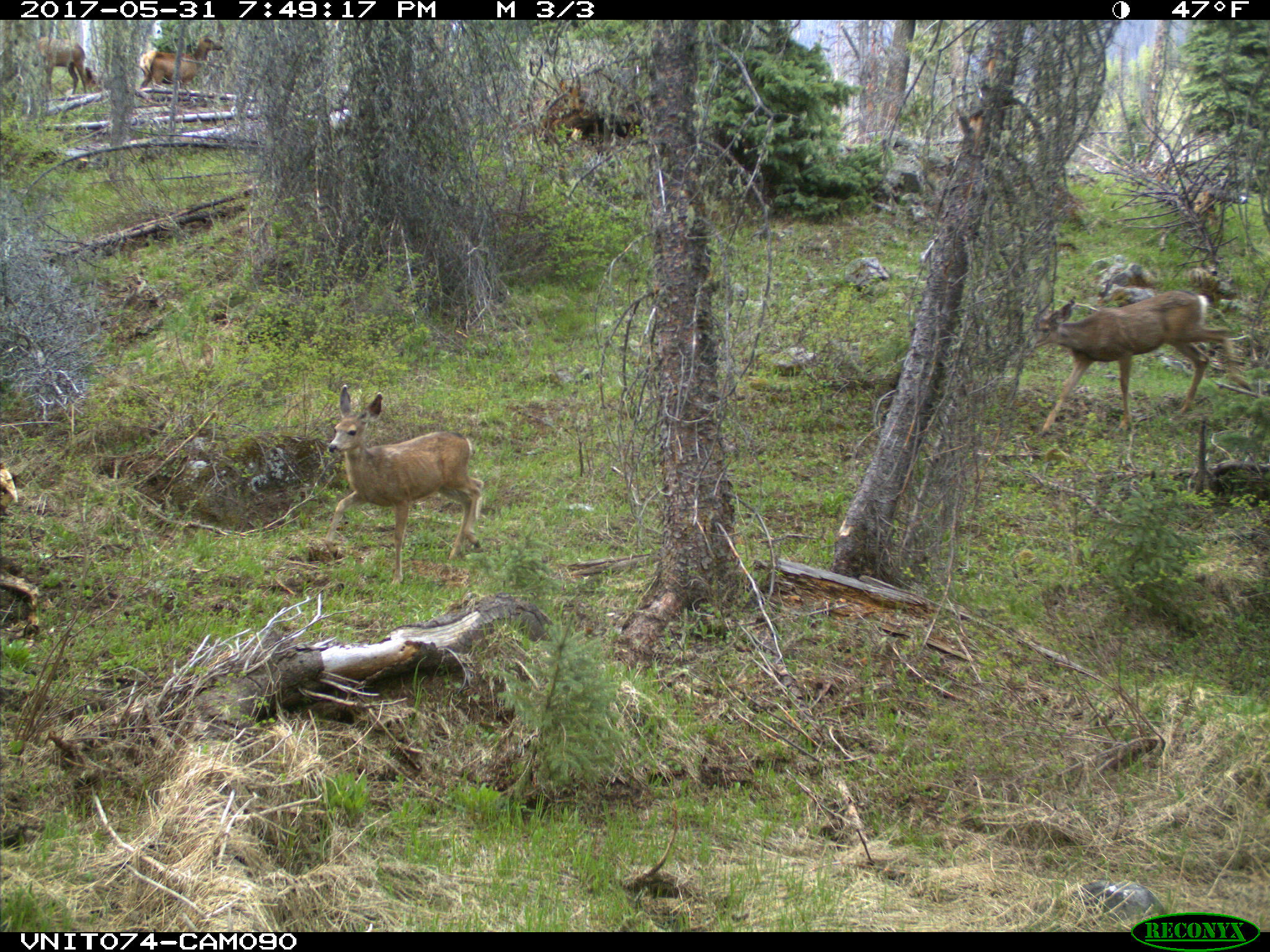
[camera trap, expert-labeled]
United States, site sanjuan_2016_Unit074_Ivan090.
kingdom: Animalia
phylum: Chordata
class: Mammalia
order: Artiodactyla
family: Cervidae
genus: Cervus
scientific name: Cervus elaphus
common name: red deer